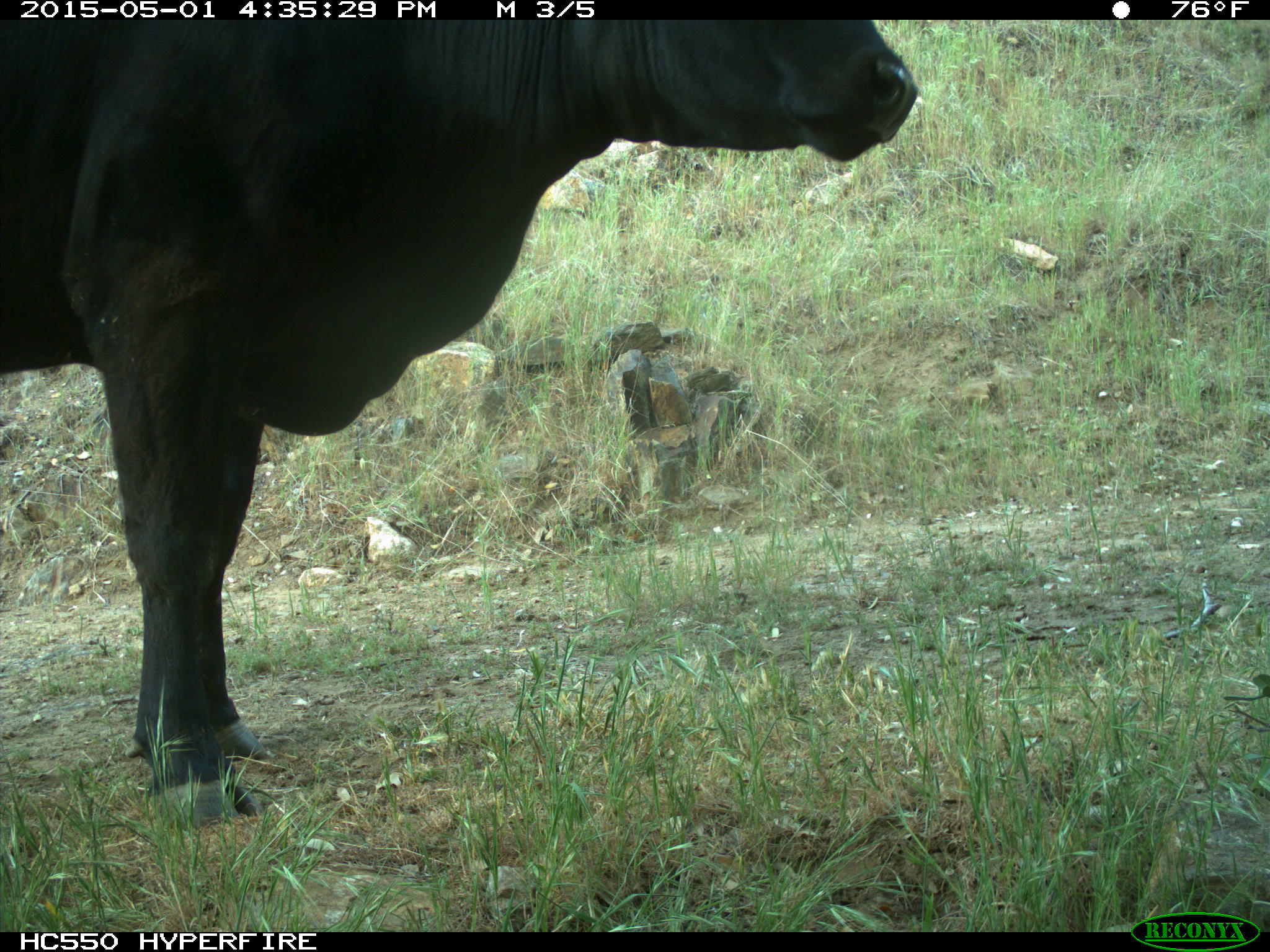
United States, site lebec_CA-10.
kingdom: Animalia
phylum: Chordata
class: Mammalia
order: Artiodactyla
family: Bovidae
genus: Bos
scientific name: Bos taurus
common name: domestic cow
Bos taurus (domestic cow).